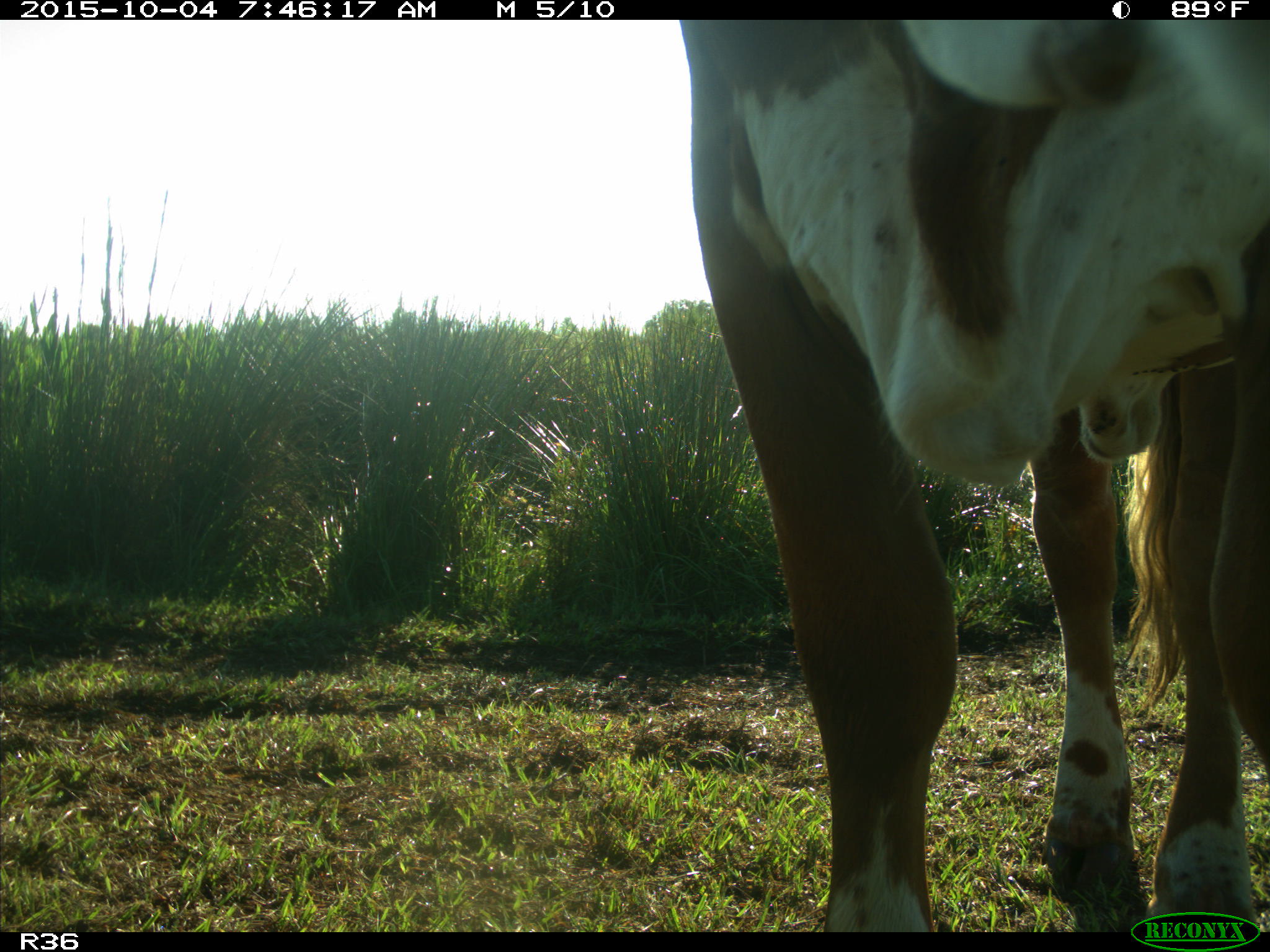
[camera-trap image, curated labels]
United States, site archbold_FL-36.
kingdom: Animalia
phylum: Chordata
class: Mammalia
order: Artiodactyla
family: Bovidae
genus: Bos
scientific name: Bos taurus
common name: domestic cow